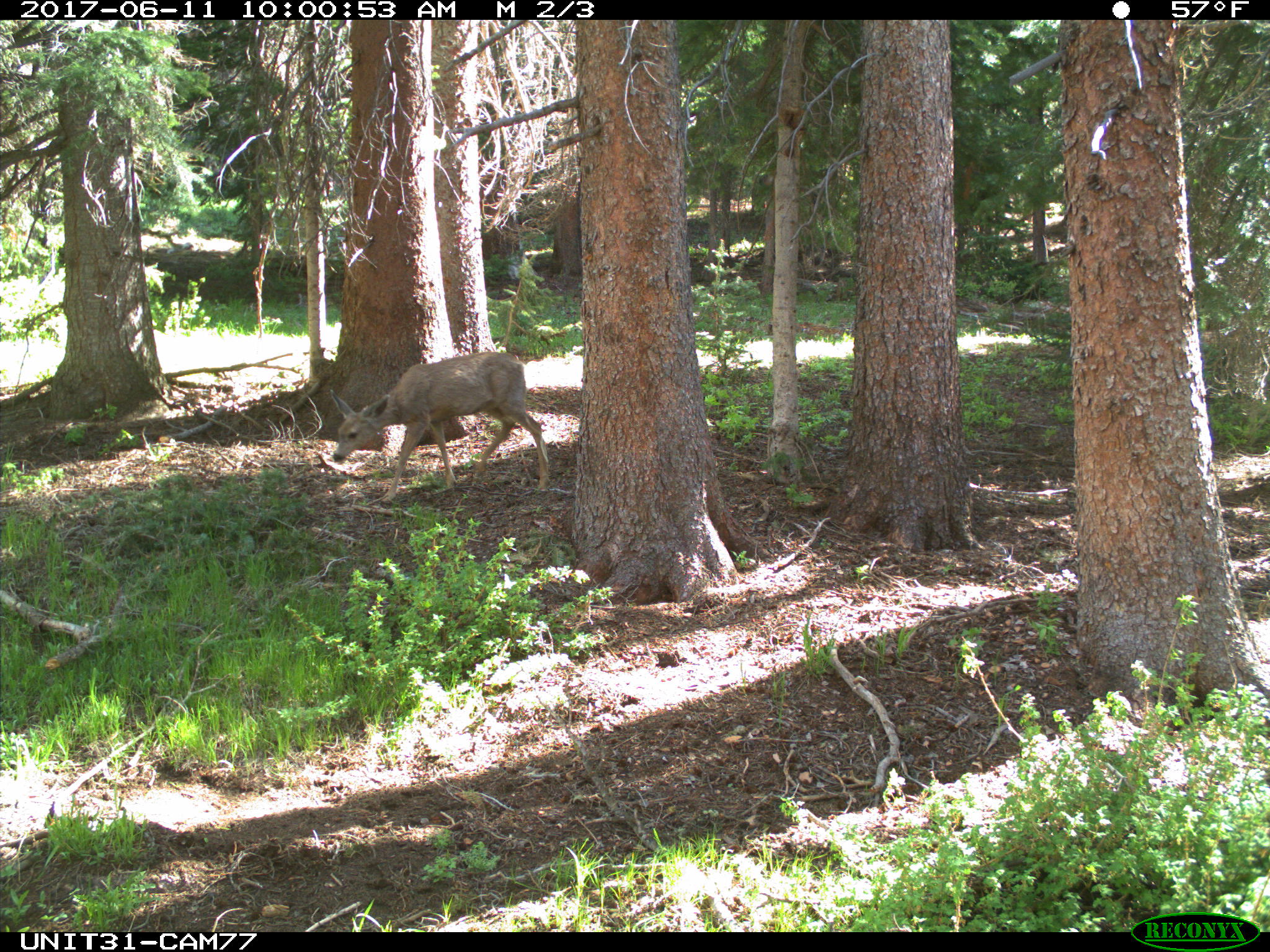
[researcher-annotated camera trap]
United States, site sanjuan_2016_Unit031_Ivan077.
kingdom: Animalia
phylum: Chordata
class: Mammalia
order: Artiodactyla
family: Cervidae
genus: Odocoileus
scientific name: Odocoileus hemionus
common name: mule deer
Odocoileus hemionus (mule deer).